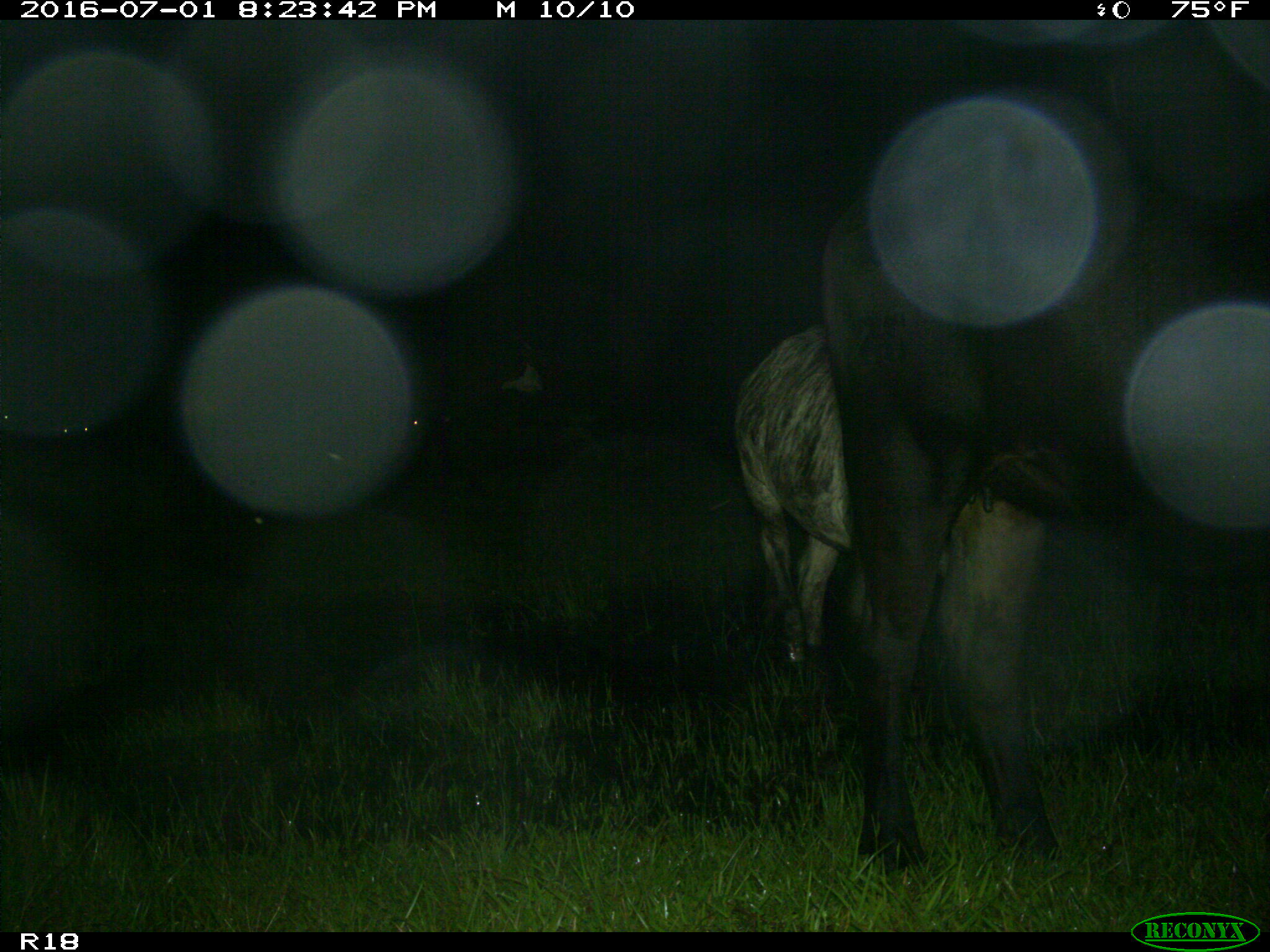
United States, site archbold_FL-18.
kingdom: Animalia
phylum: Chordata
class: Mammalia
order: Artiodactyla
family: Bovidae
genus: Bos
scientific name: Bos taurus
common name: domestic cow